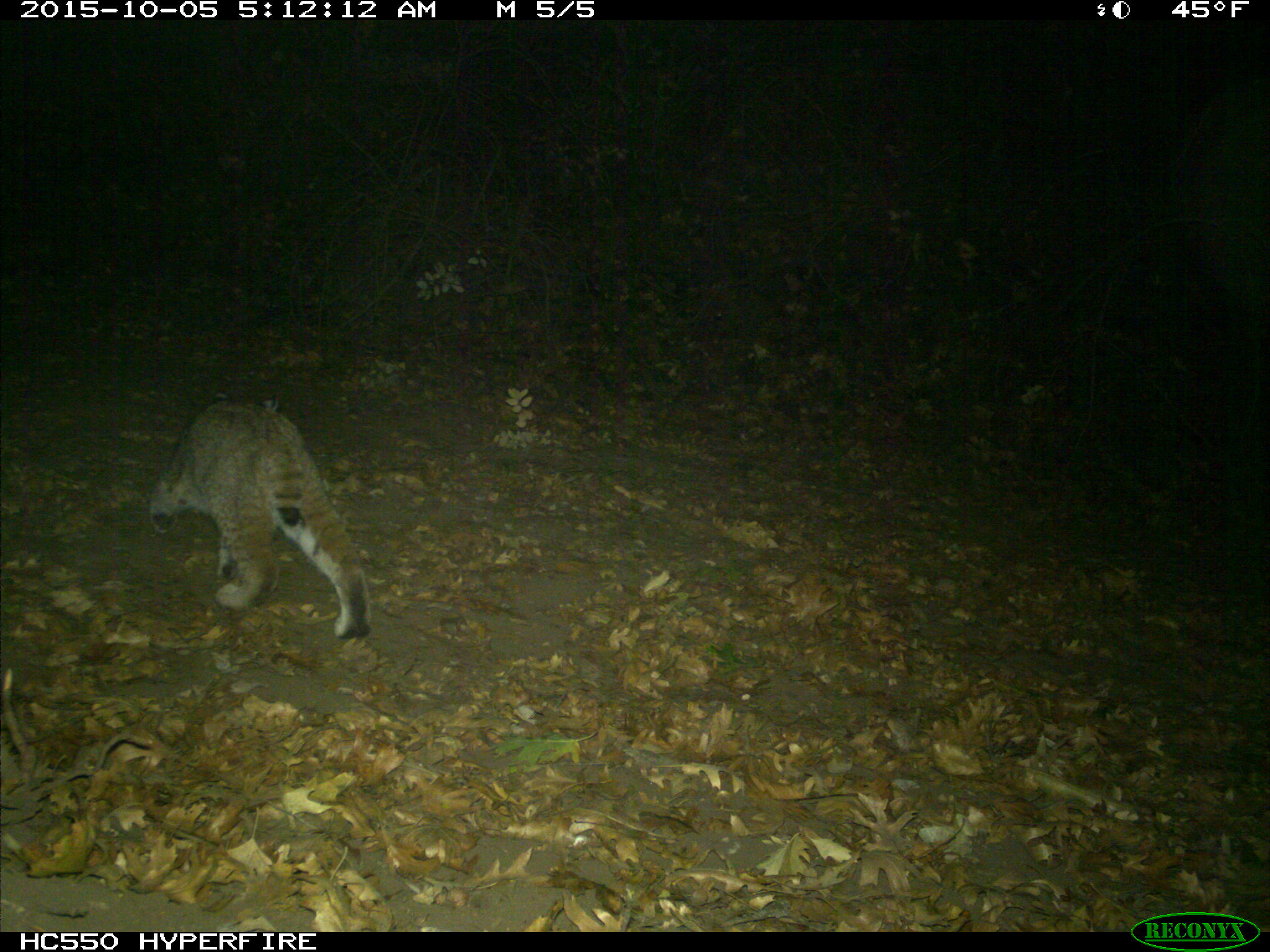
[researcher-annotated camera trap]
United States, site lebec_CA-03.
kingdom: Animalia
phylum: Chordata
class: Mammalia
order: Carnivora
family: Felidae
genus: Lynx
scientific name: Lynx rufus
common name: bobcat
Lynx rufus (bobcat).